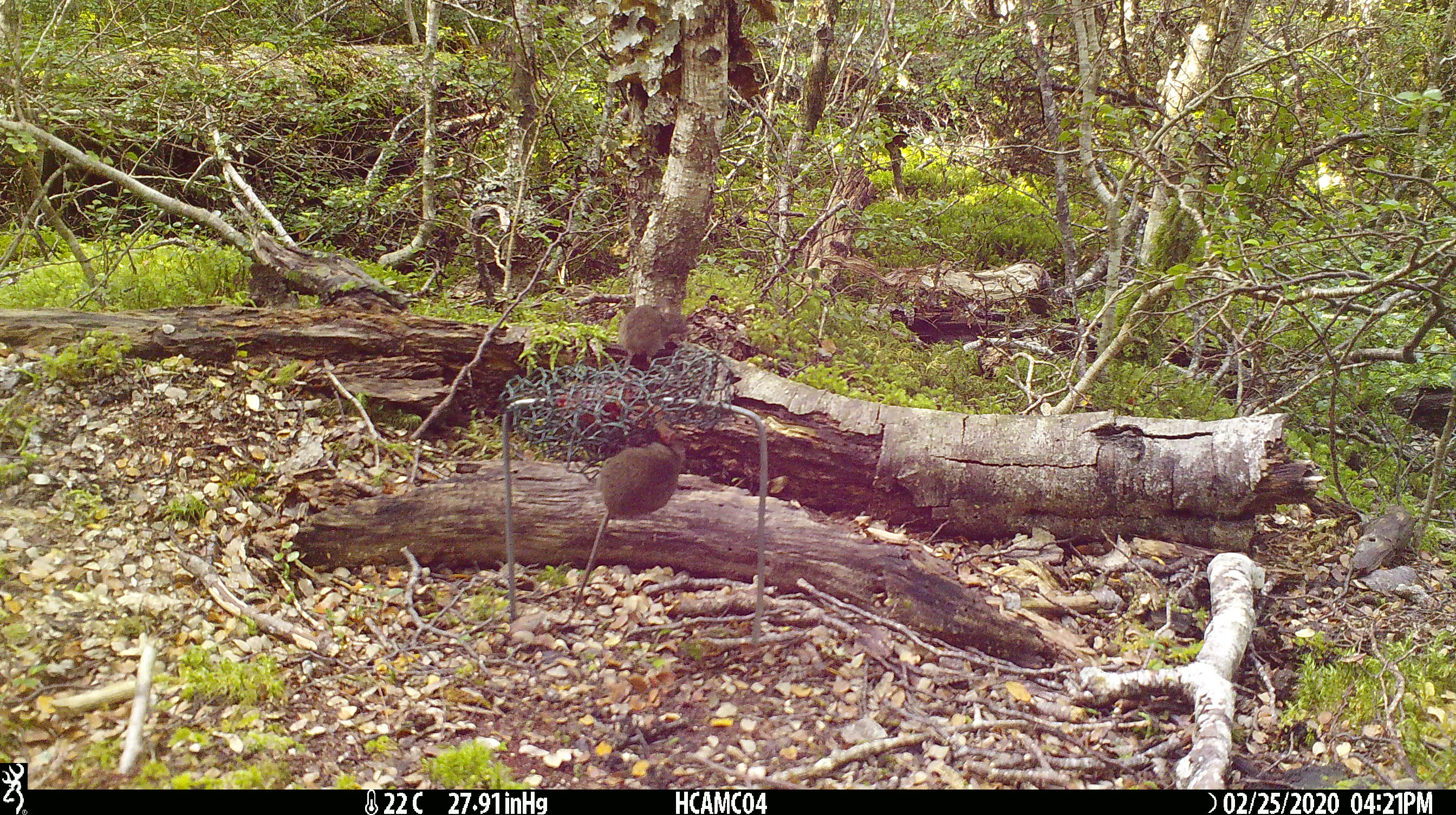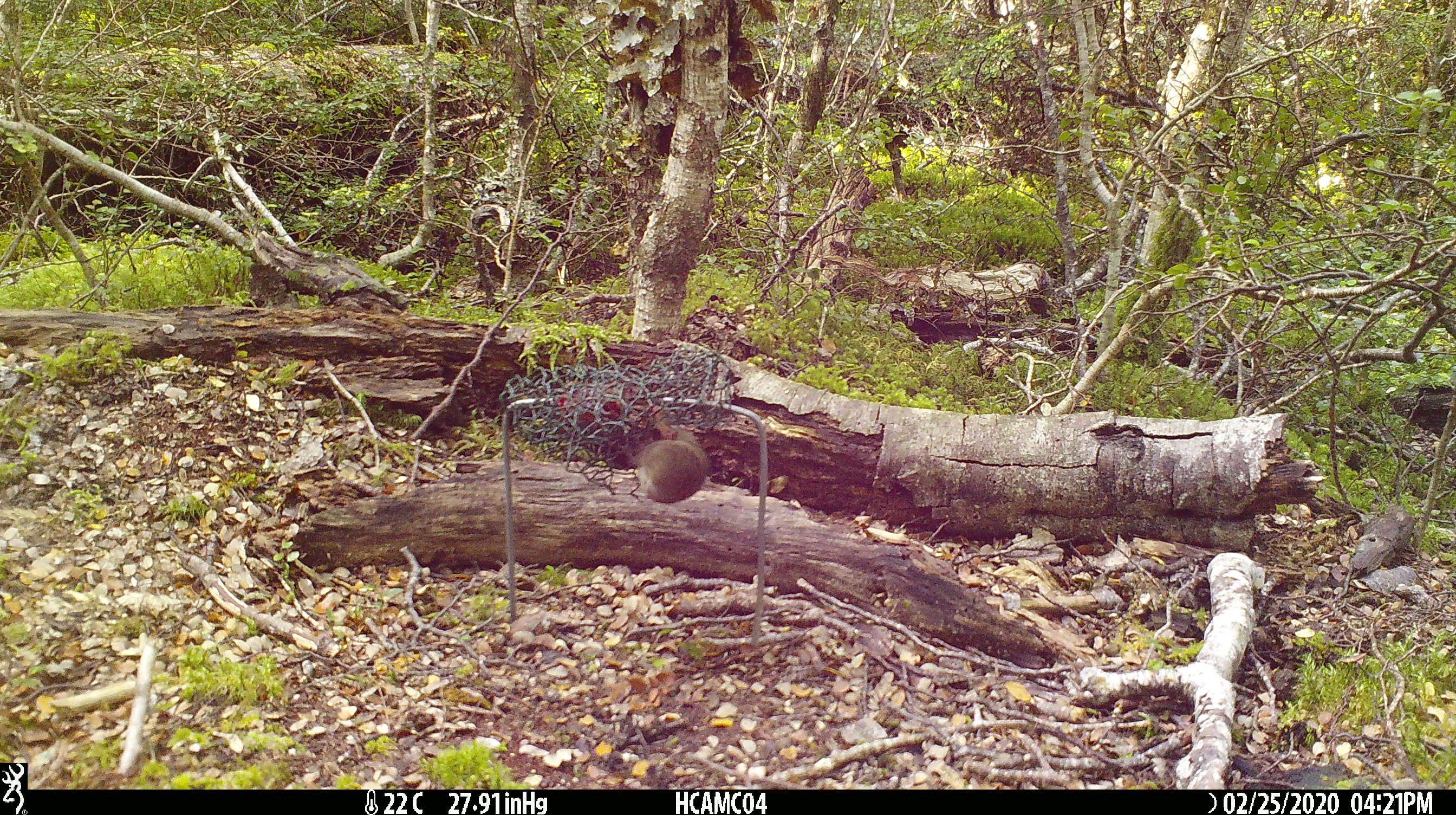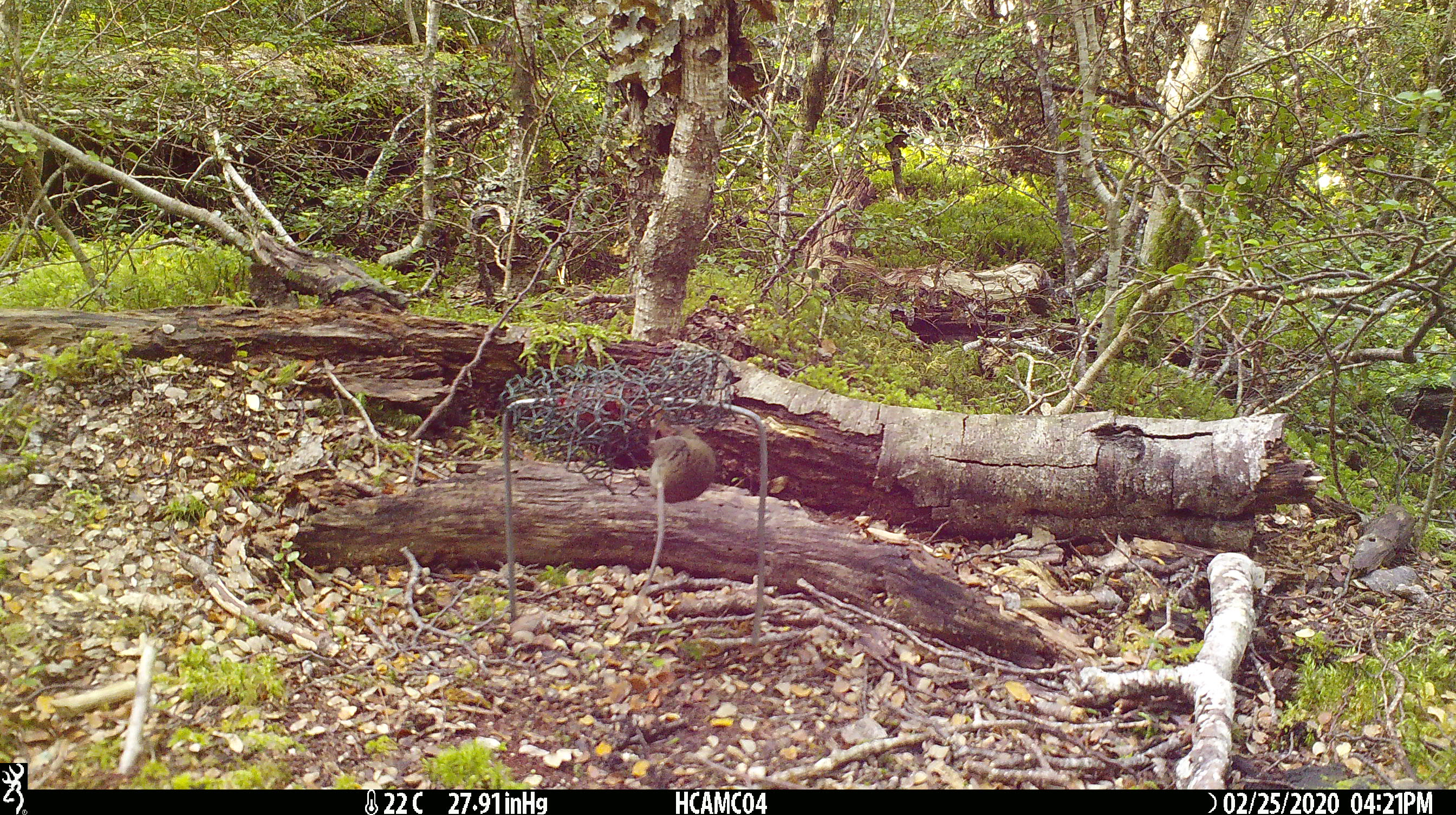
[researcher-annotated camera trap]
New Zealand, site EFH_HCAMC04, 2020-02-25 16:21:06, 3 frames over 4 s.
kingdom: Animalia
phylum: Chordata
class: Mammalia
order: Rodentia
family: Muridae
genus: Mus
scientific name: Mus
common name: mouse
Mouse (Mus).